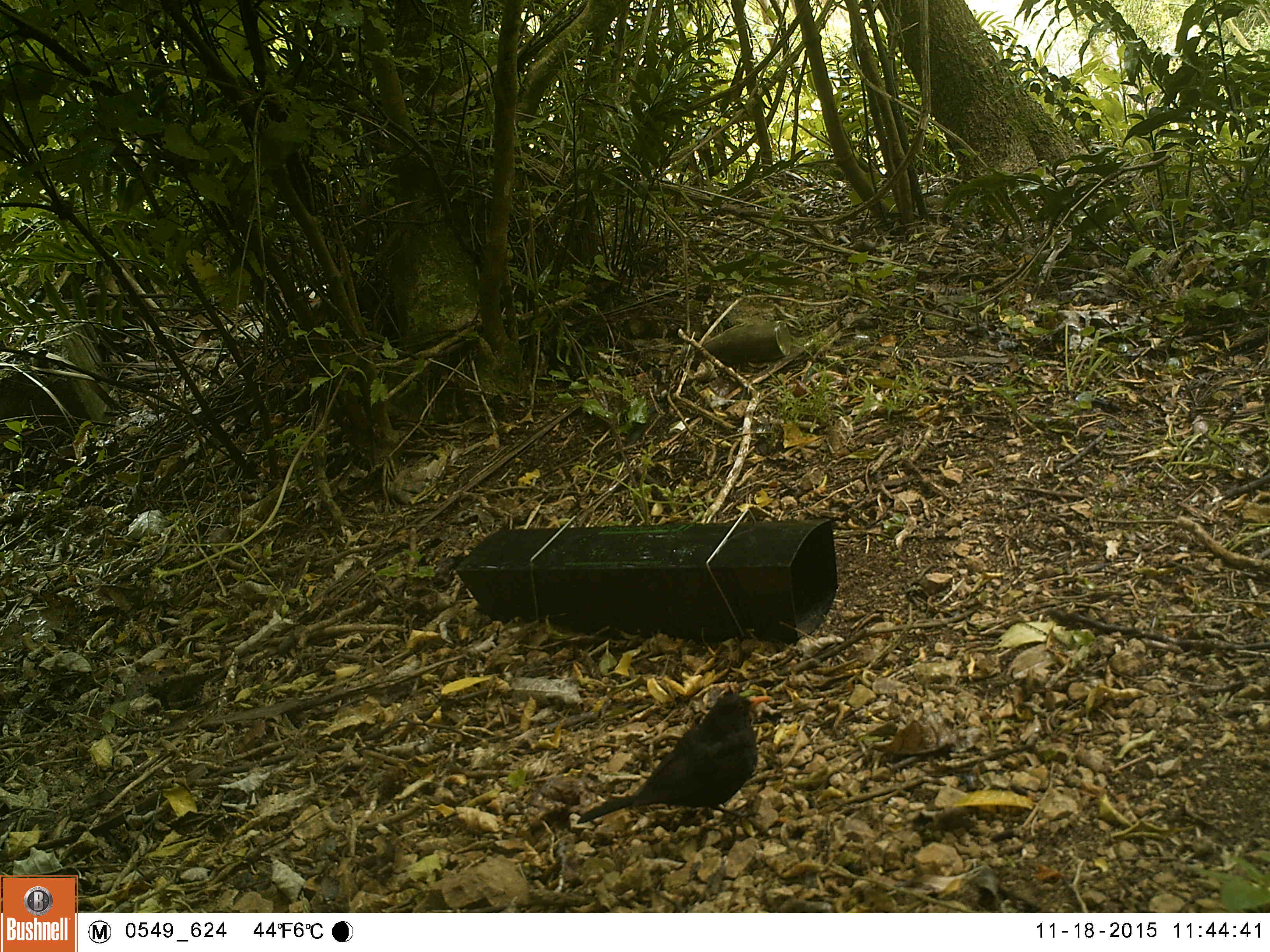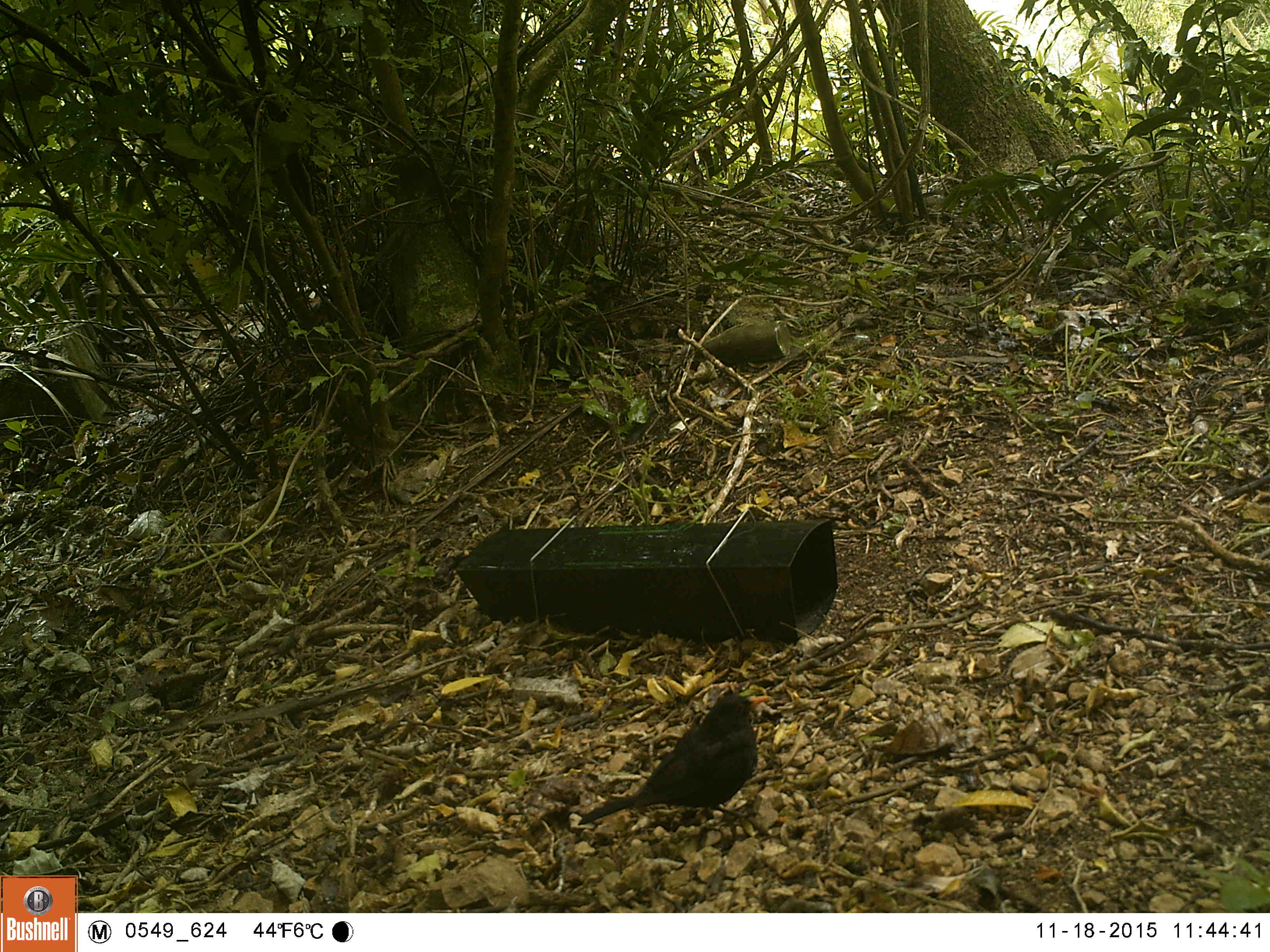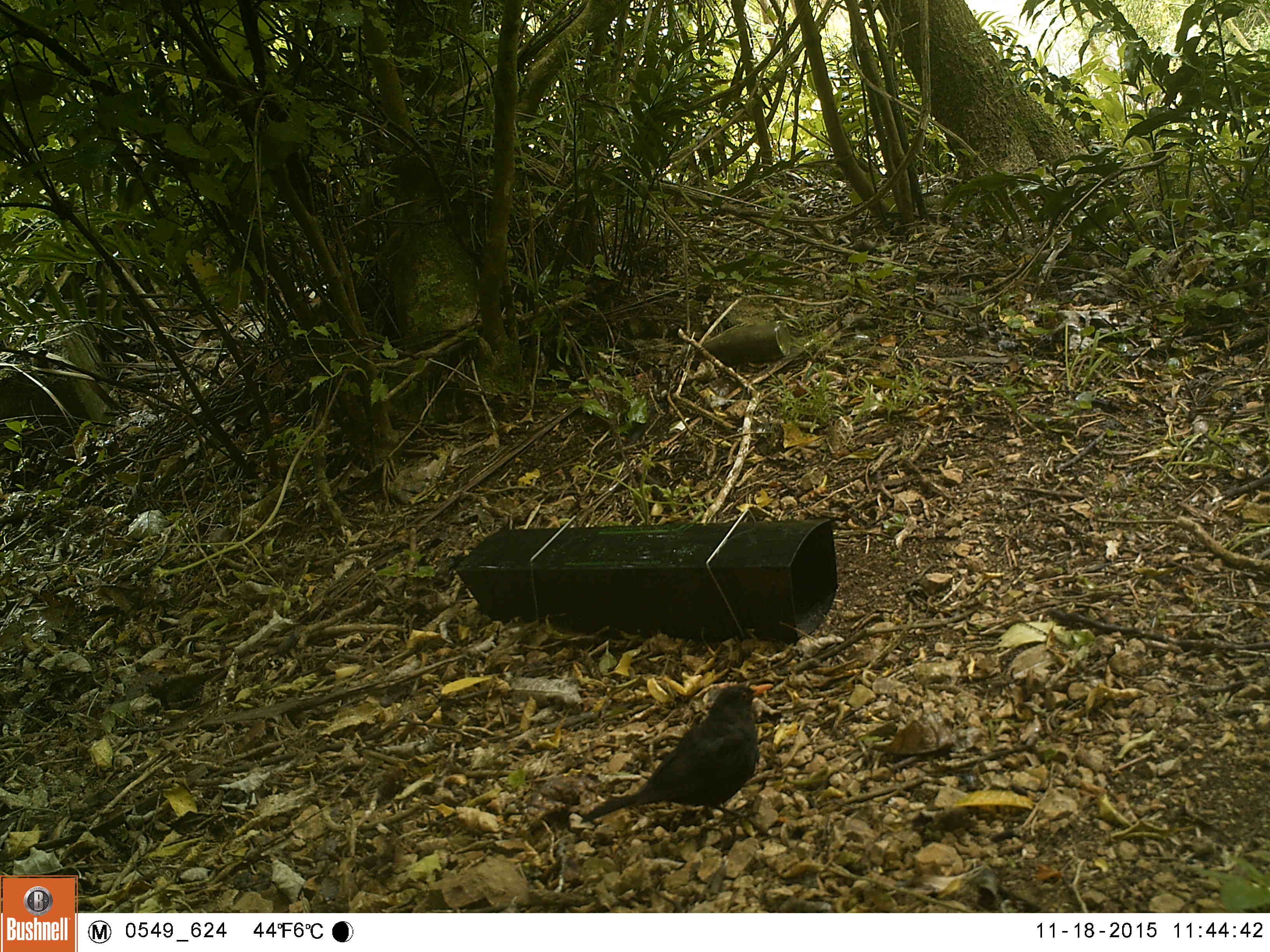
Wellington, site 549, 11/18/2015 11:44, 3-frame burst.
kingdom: Animalia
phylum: Chordata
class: Aves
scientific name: Aves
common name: bird